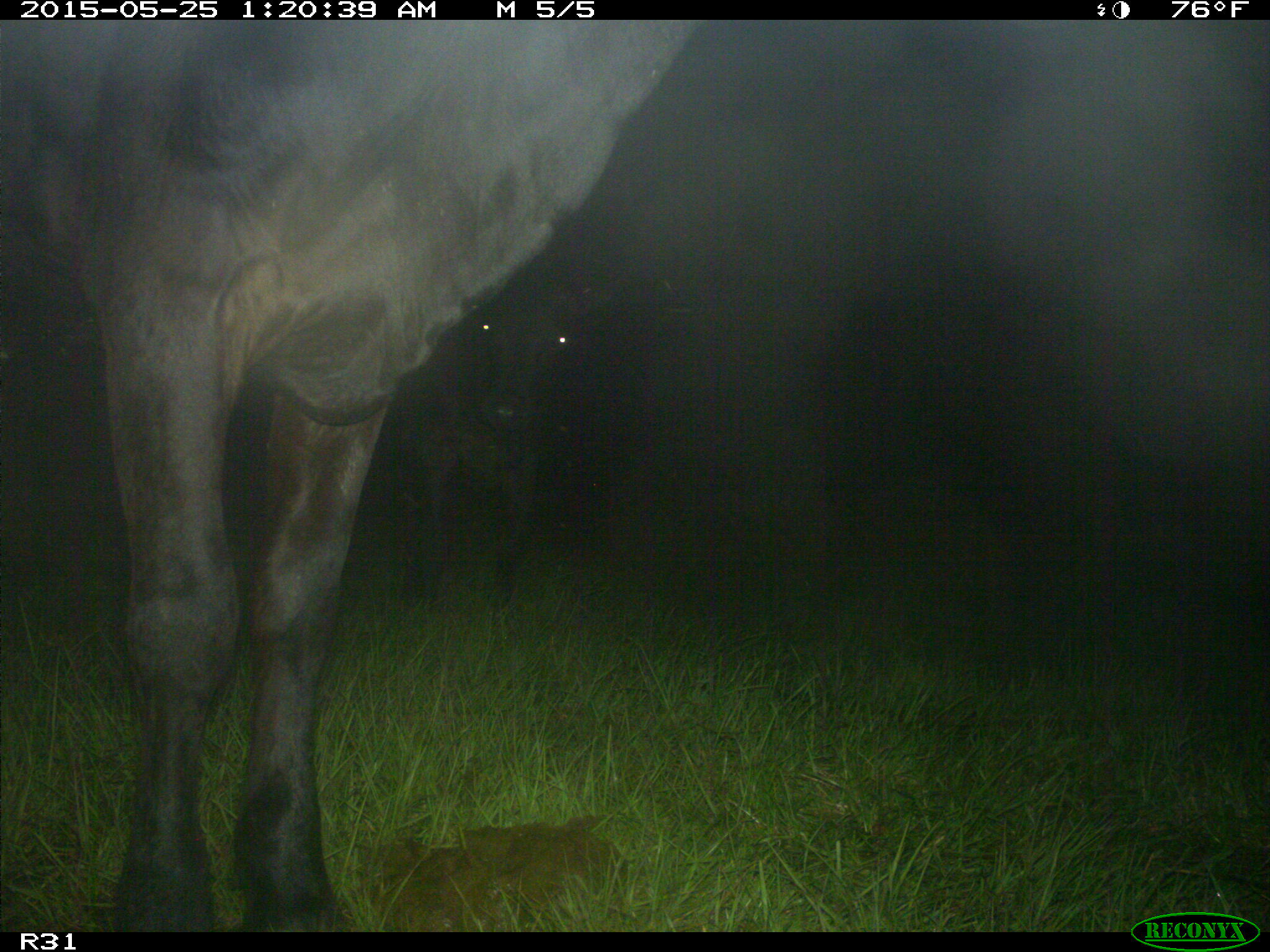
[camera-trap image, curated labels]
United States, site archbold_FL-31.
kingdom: Animalia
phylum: Chordata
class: Mammalia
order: Artiodactyla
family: Bovidae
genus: Bos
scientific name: Bos taurus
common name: domestic cow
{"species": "Bos taurus (domestic cow)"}